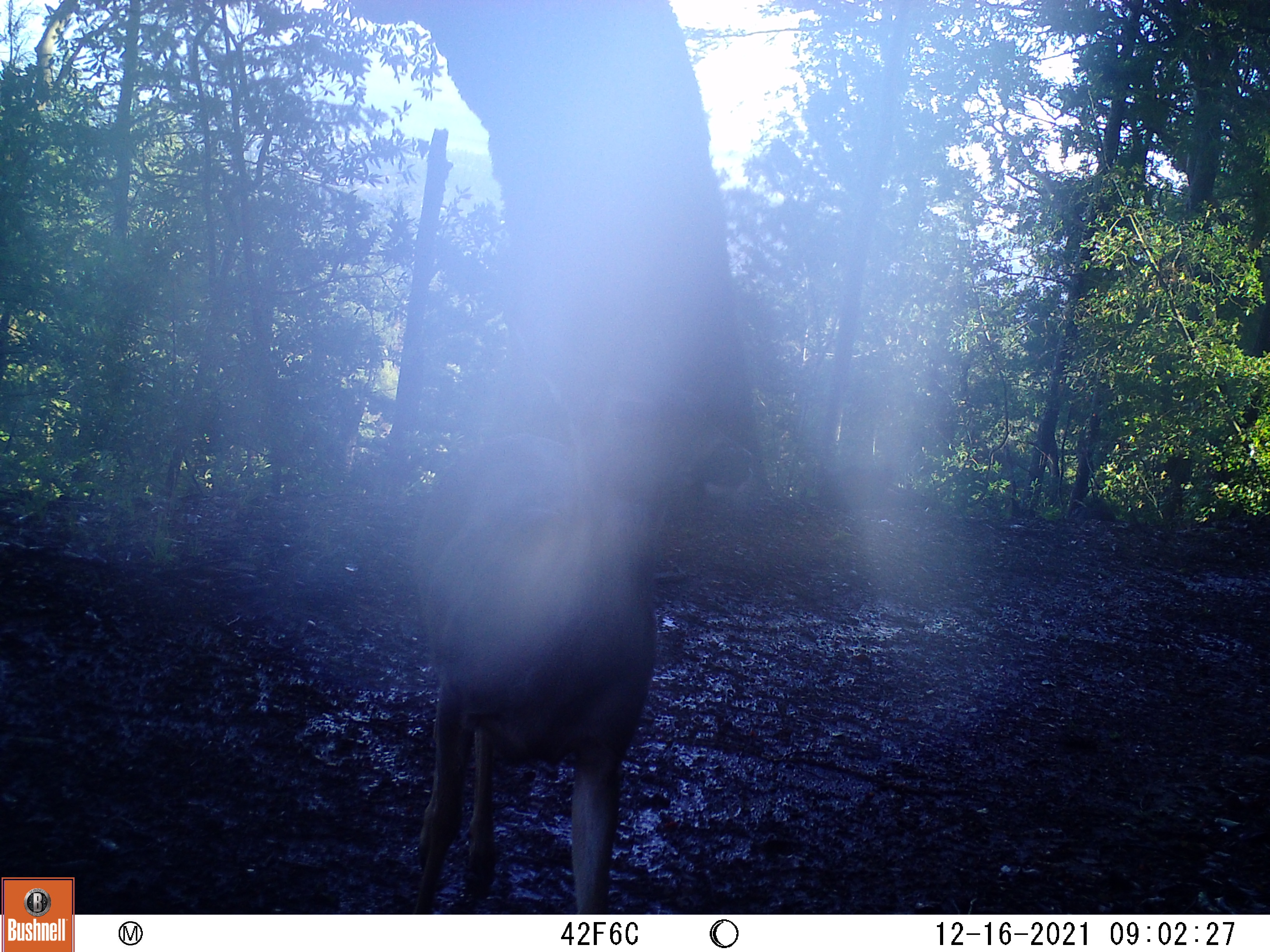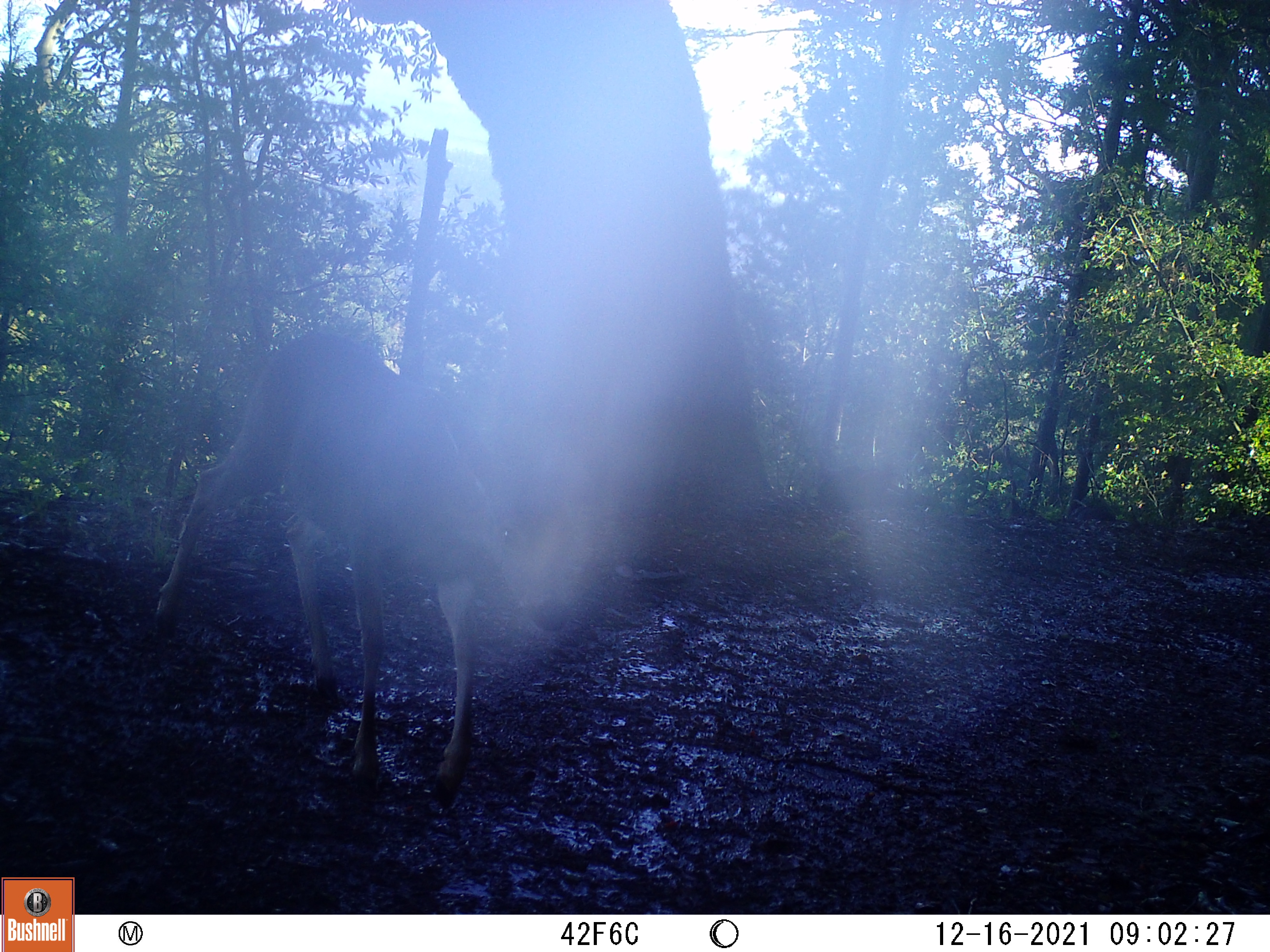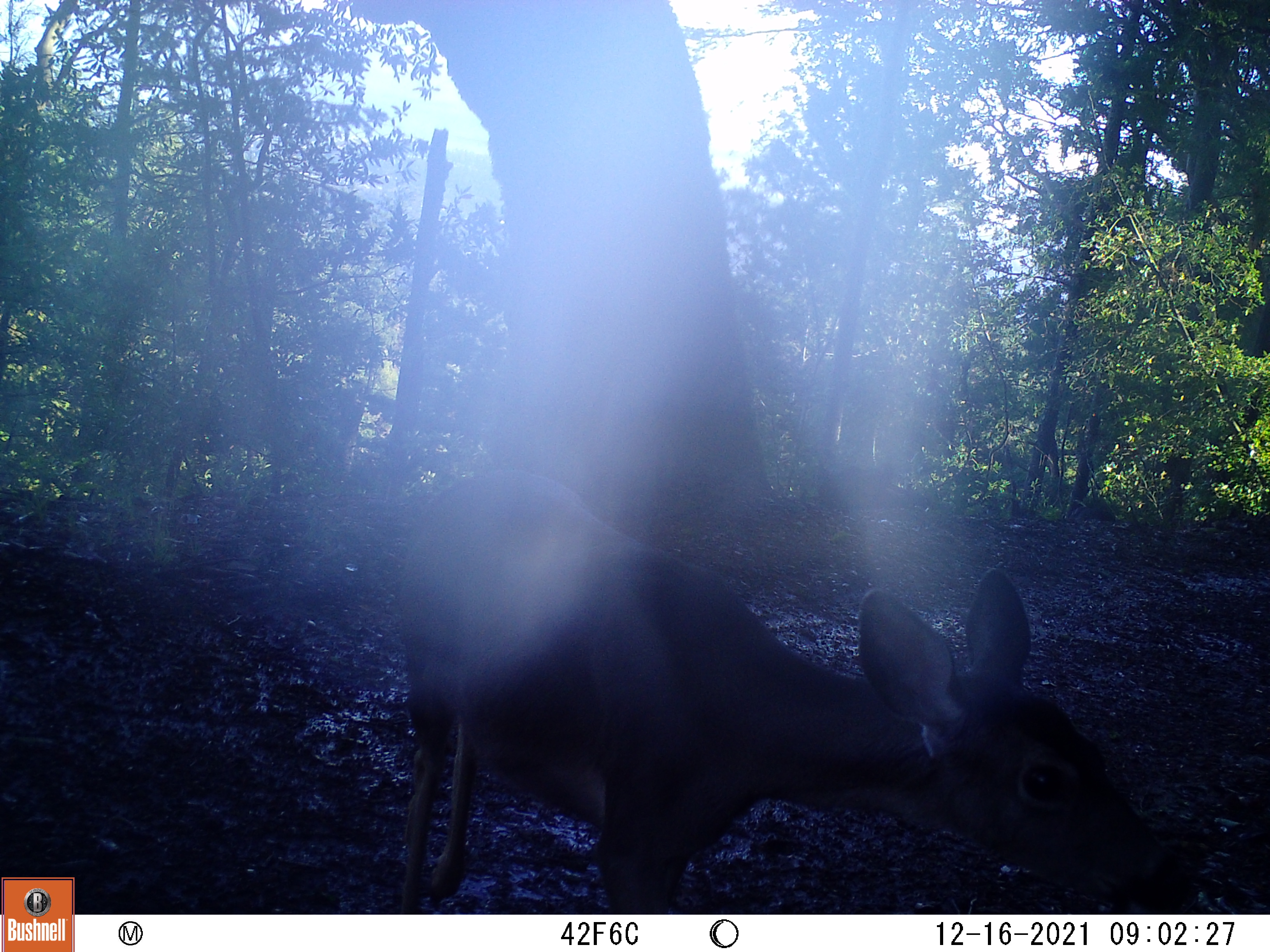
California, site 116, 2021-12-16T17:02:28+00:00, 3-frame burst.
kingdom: Animalia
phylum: Chordata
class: Mammalia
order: Artiodactyla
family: Cervidae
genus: Odocoileus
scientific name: Odocoileus hemionus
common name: mule deer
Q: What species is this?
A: Mule deer (Odocoileus hemionus).